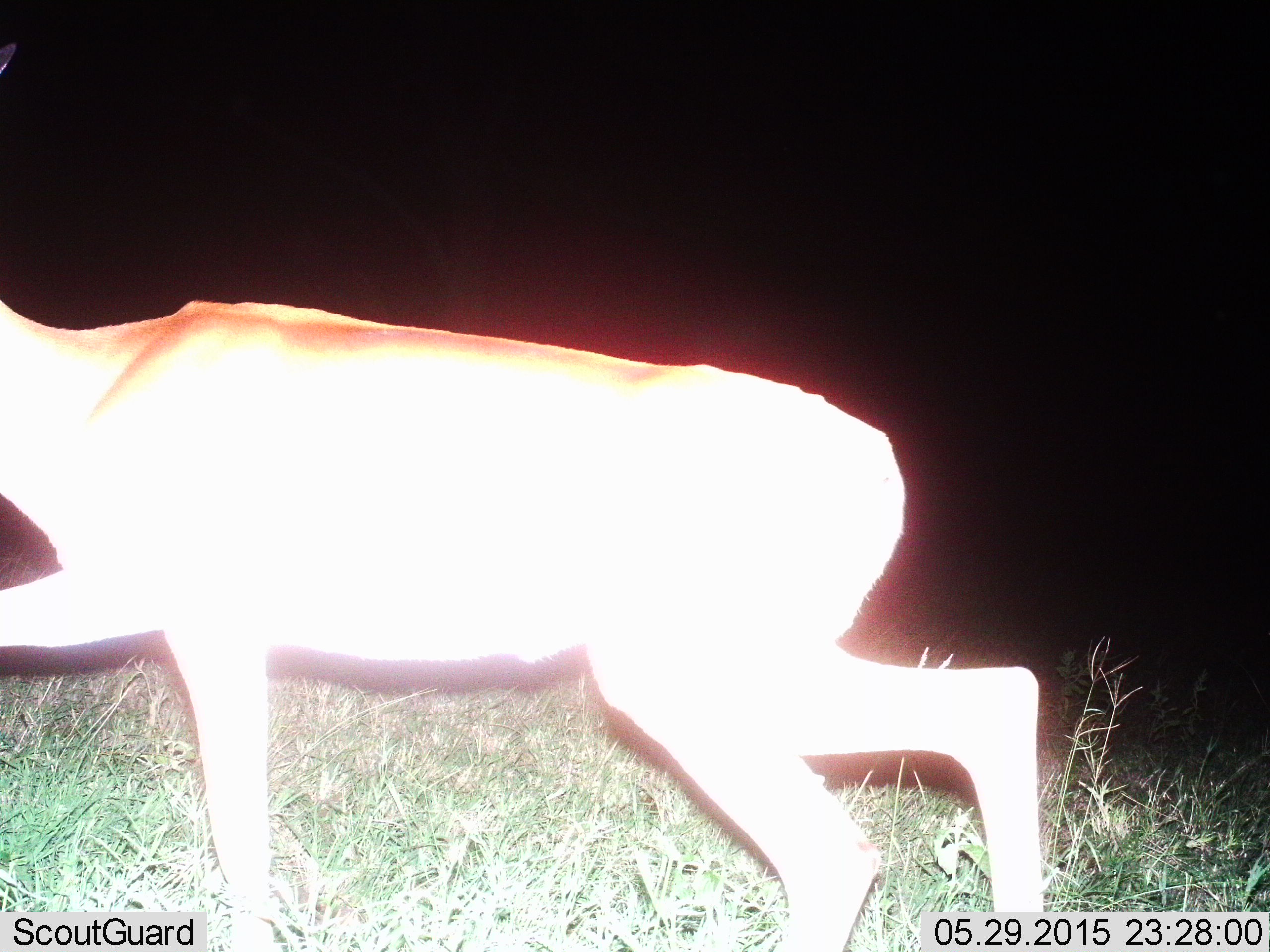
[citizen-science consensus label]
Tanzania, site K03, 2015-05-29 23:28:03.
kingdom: Animalia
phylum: Chordata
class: Mammalia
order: Artiodactyla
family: Bovidae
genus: Aepyceros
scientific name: Aepyceros melampus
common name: impala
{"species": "impala (Aepyceros melampus)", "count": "1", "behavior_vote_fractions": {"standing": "10%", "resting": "0%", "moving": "100%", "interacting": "0%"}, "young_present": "0%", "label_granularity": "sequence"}